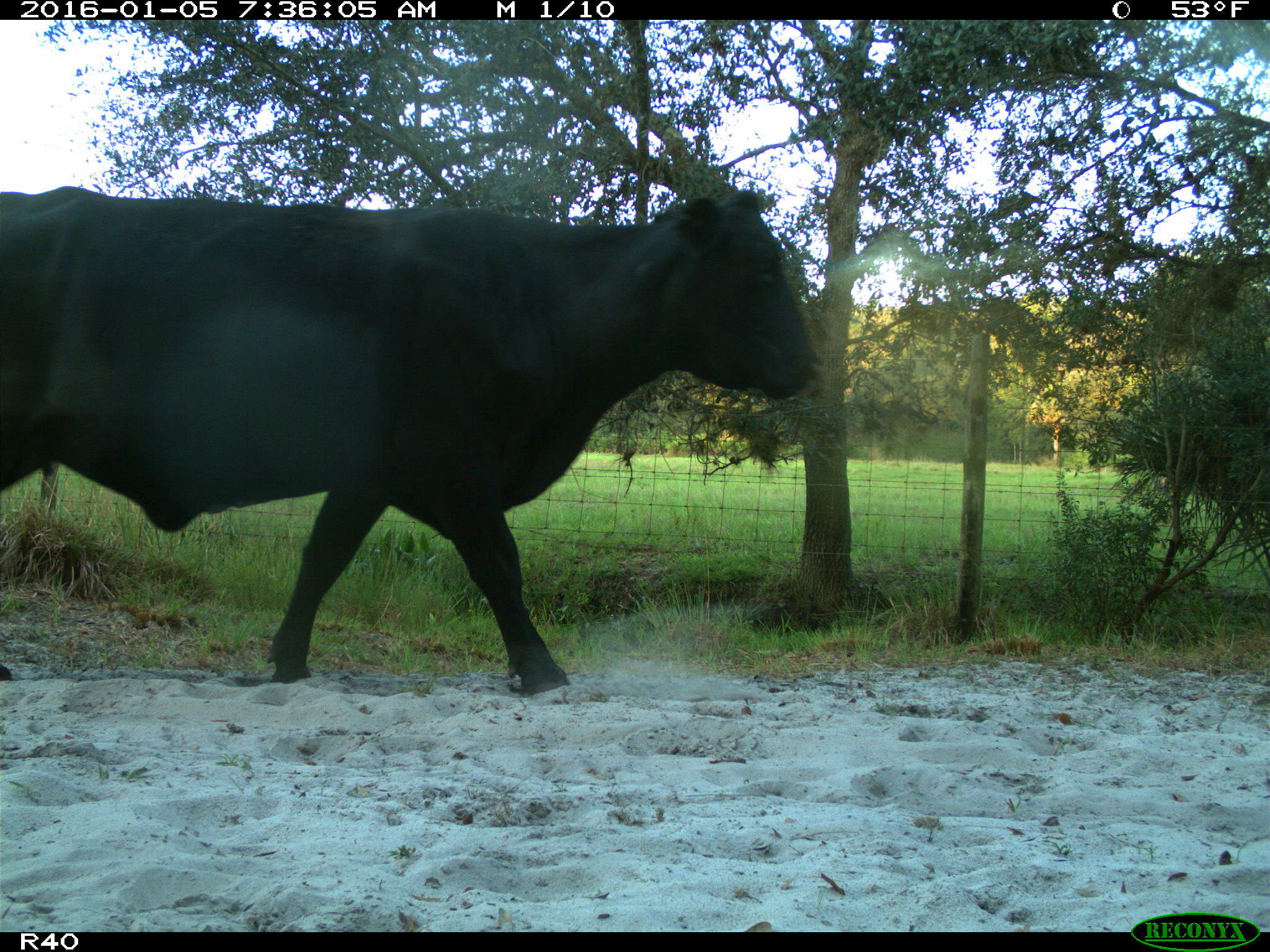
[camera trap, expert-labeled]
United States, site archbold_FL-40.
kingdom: Animalia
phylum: Chordata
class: Mammalia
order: Artiodactyla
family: Bovidae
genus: Bos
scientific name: Bos taurus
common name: domestic cow